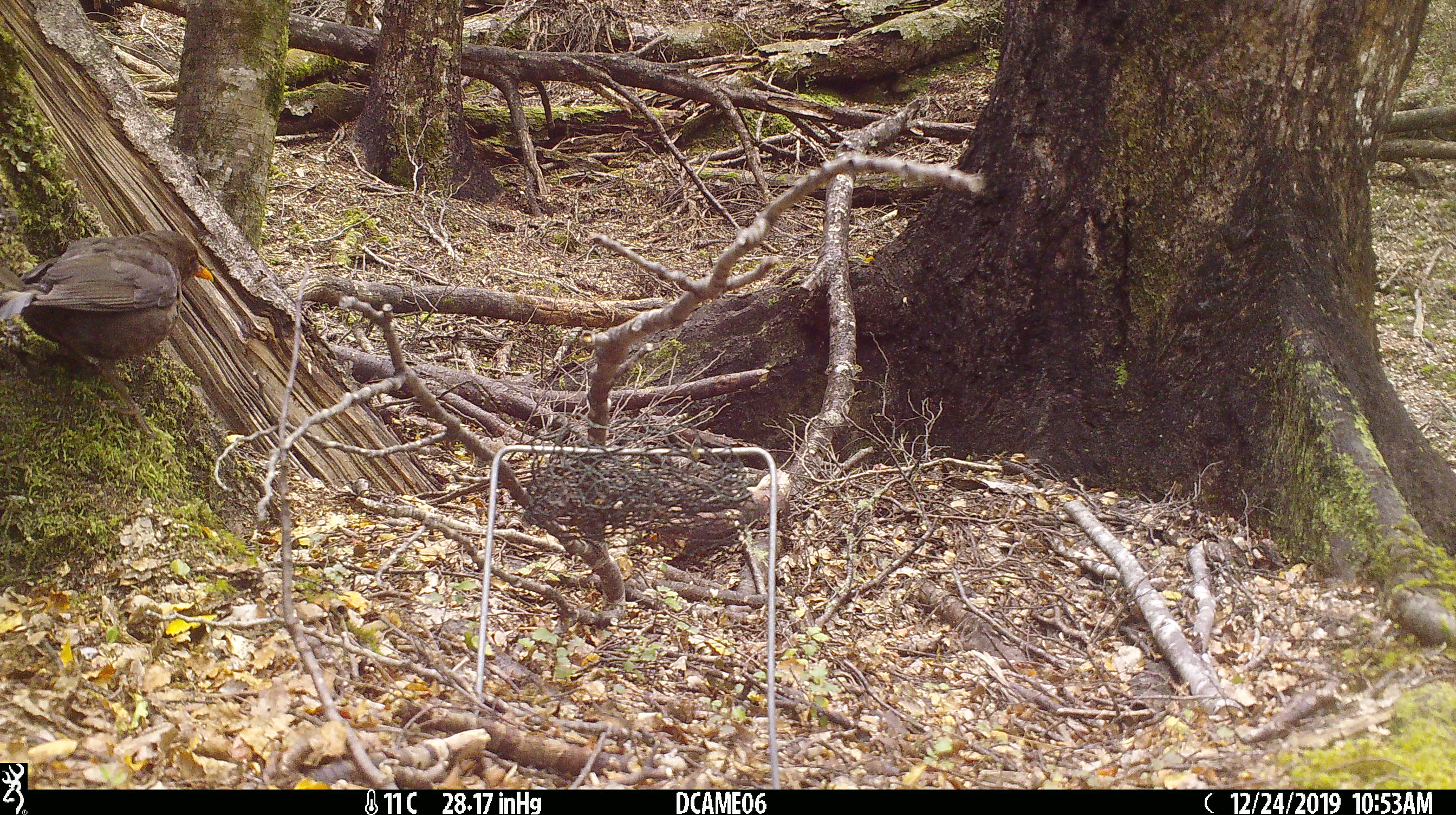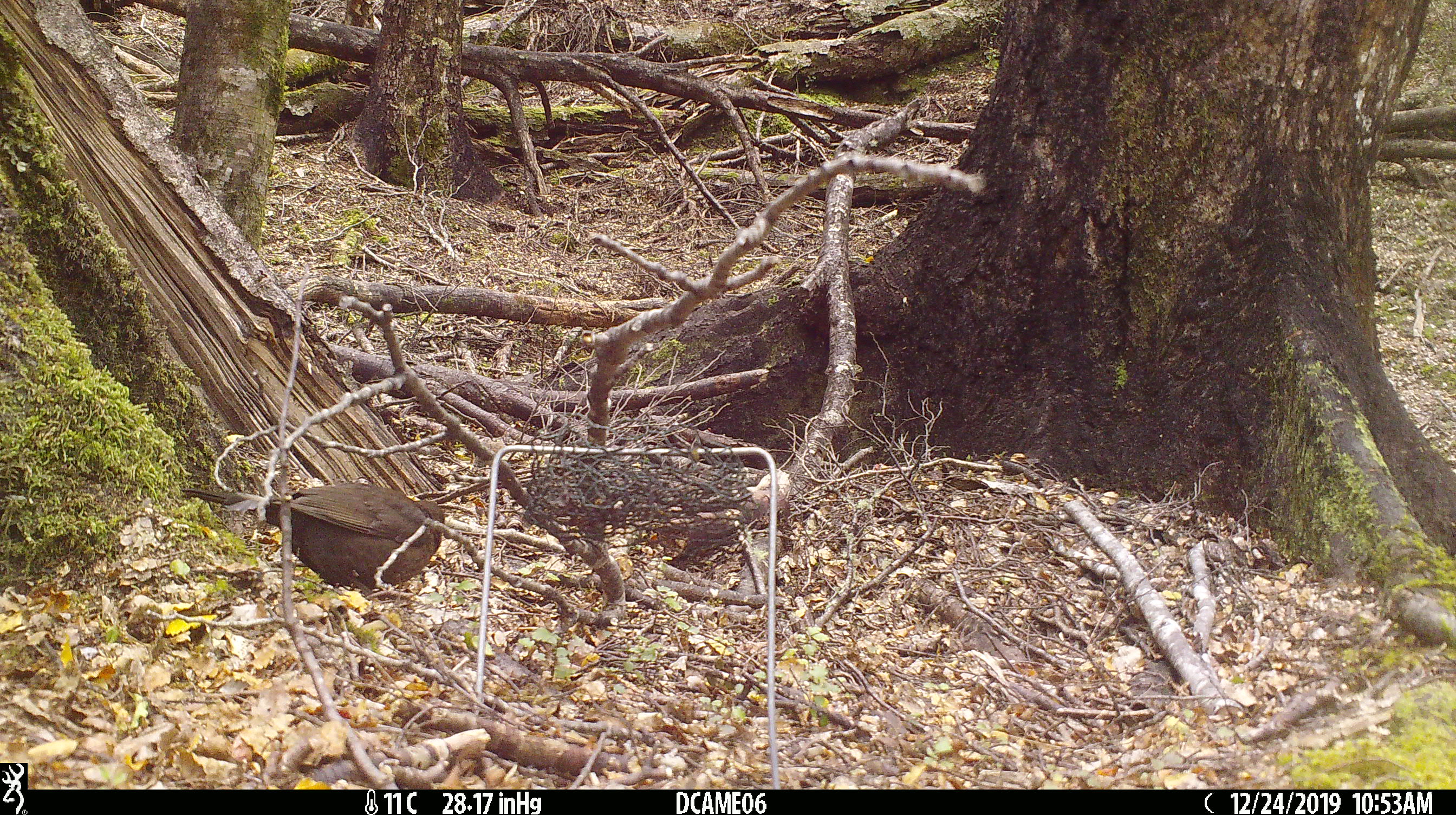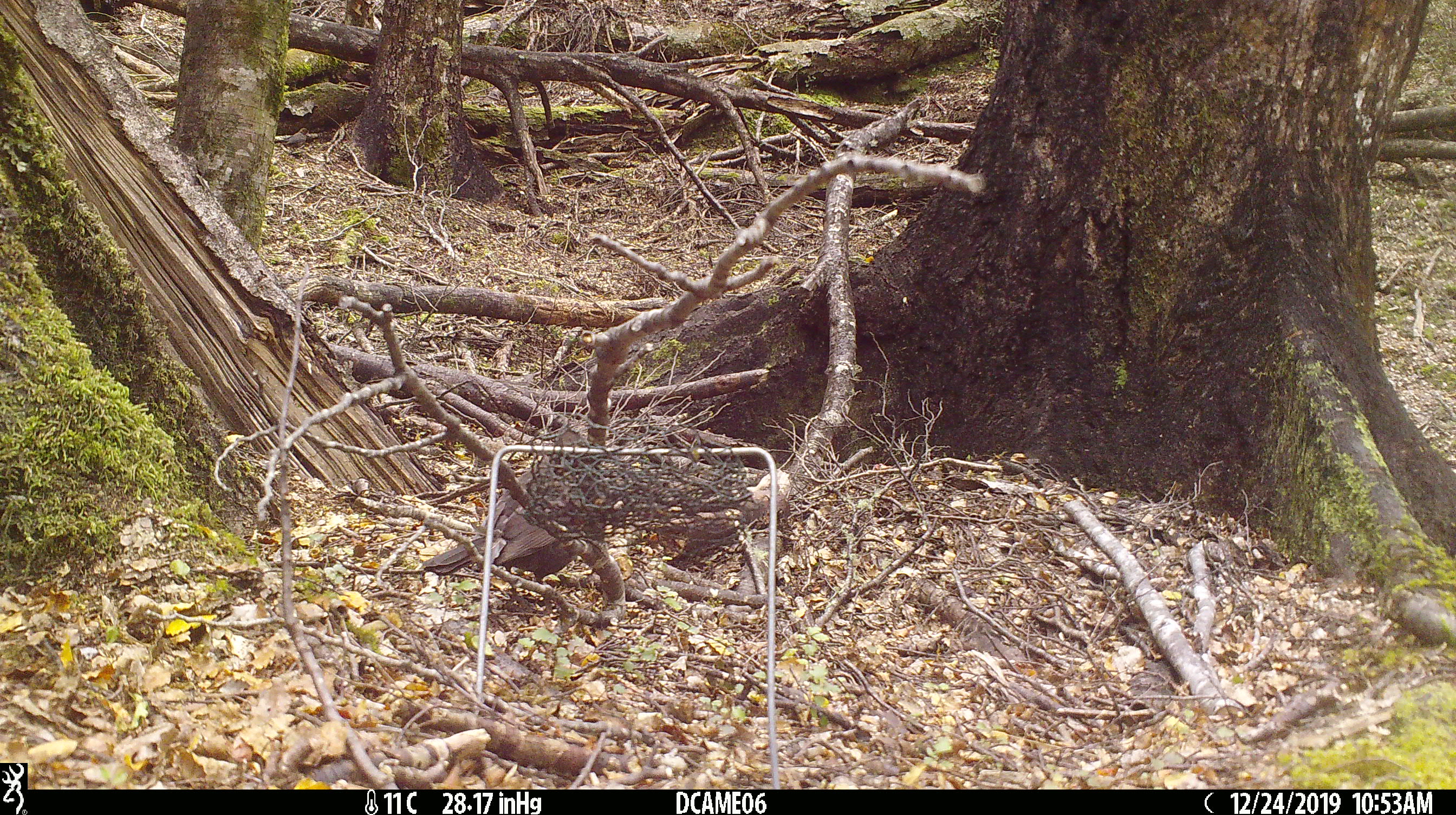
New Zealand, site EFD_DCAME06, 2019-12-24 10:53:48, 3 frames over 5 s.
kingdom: Animalia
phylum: Chordata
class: Aves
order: Passeriformes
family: Turdidae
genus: Turdus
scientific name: Turdus merula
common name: eurasian blackbird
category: blackbird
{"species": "blackbird (eurasian blackbird) (Turdus merula)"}